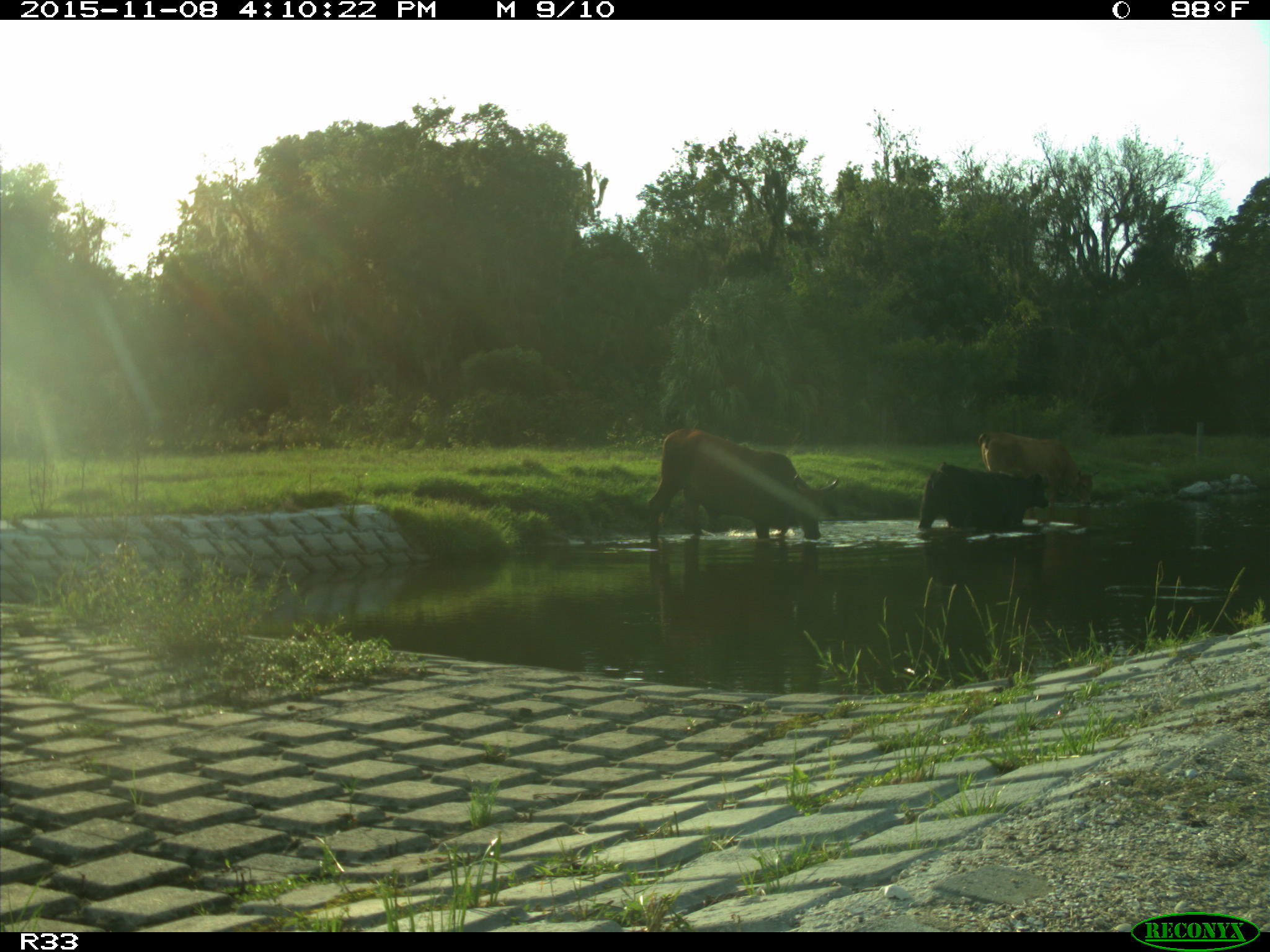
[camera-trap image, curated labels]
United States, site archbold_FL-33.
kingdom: Animalia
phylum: Chordata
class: Mammalia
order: Artiodactyla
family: Bovidae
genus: Bos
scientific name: Bos taurus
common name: domestic cow